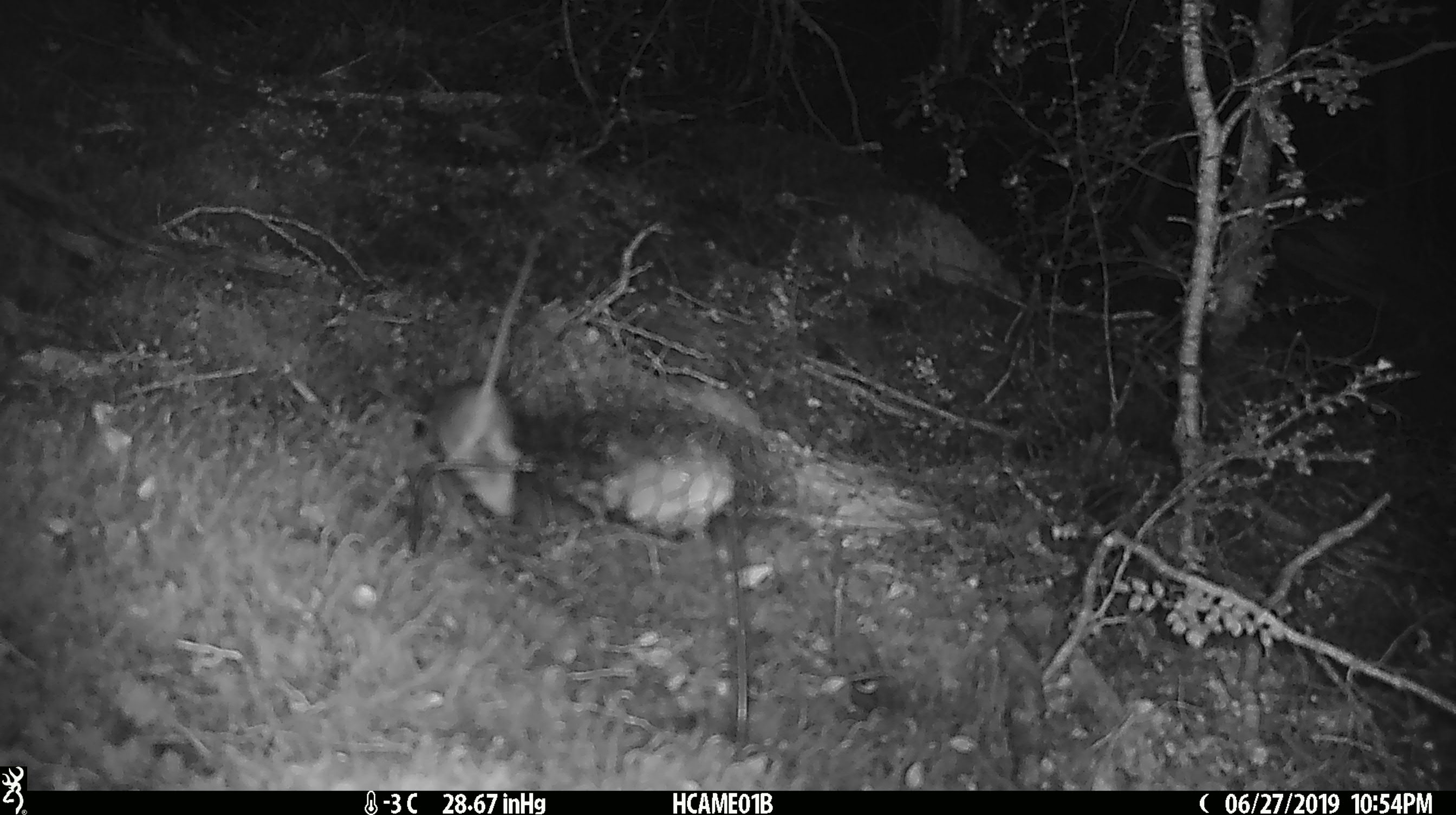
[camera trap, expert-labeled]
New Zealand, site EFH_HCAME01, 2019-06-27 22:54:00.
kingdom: Animalia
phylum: Chordata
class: Mammalia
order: Rodentia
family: Muridae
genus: Mus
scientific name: Mus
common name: mouse